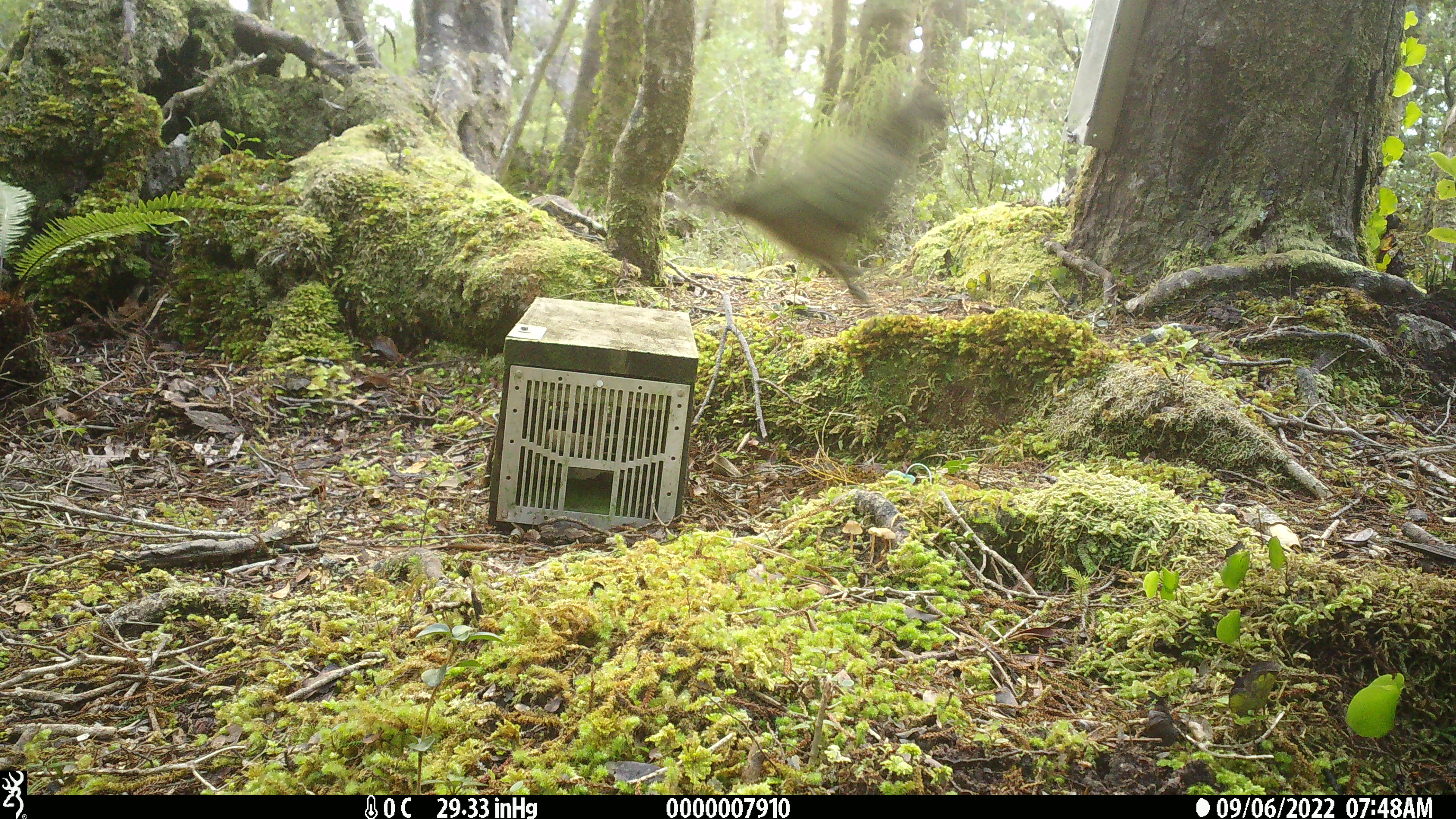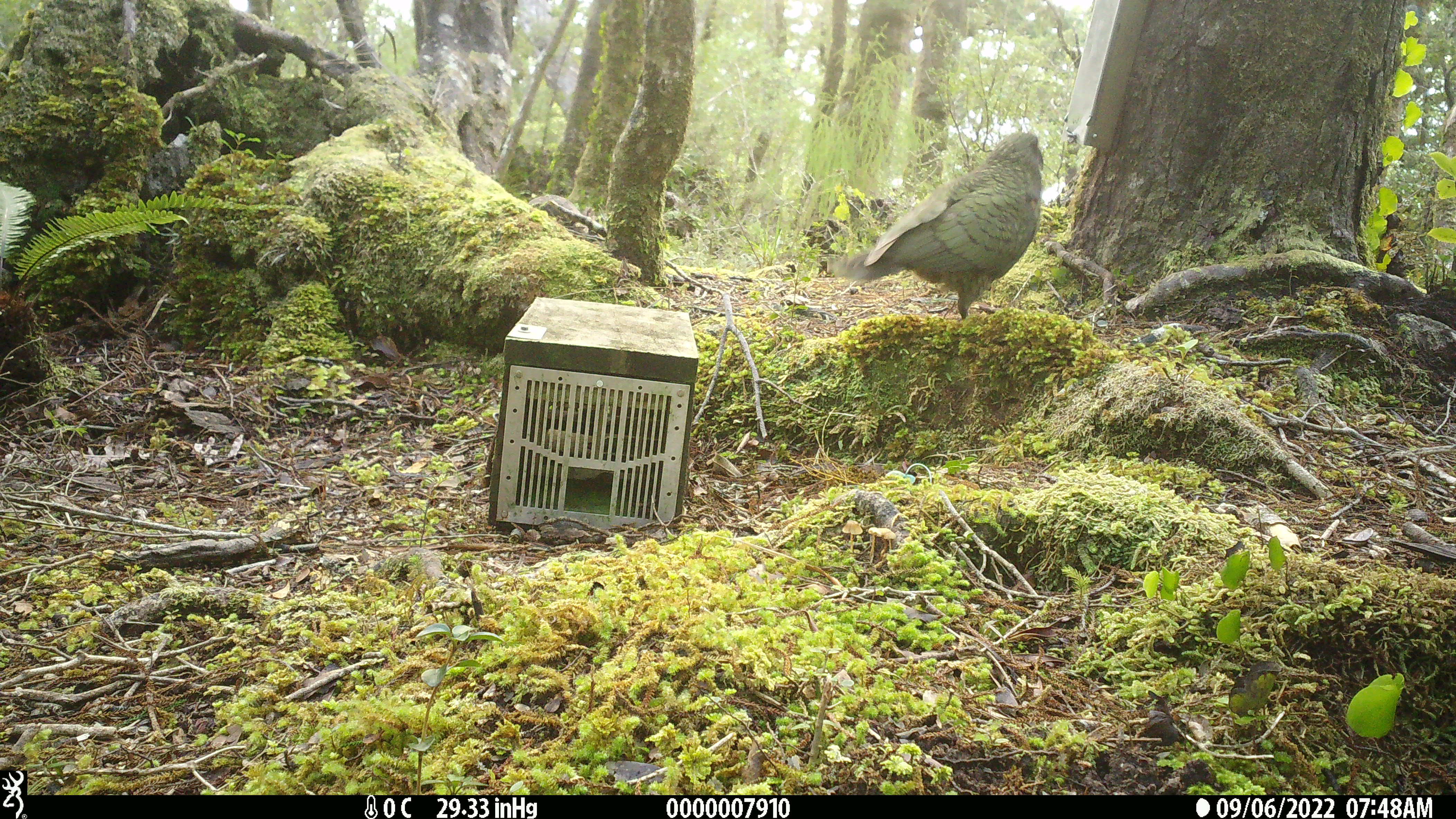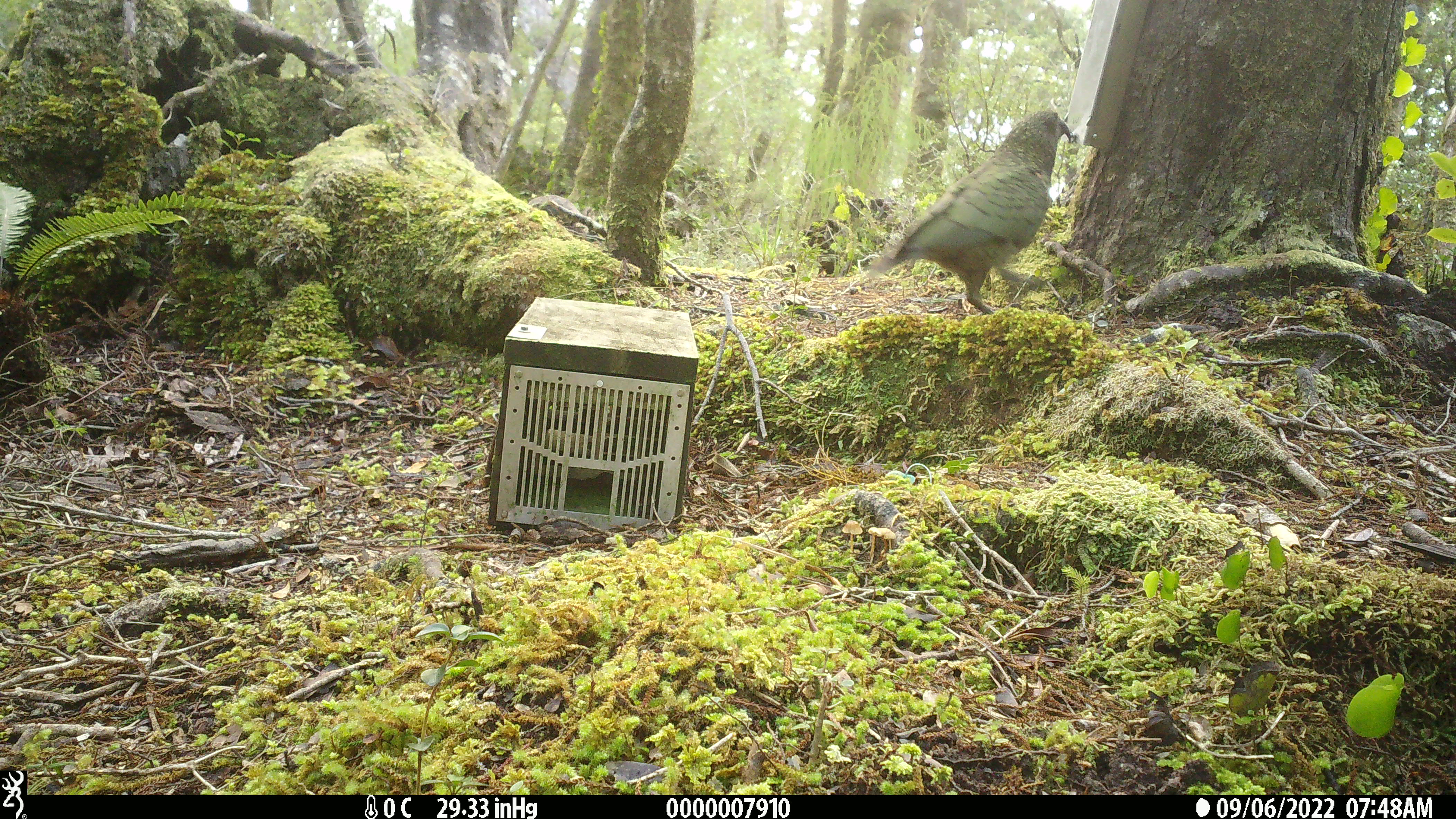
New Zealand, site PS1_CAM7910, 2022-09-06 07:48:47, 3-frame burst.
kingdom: Animalia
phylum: Chordata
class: Aves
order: Psittaciformes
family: Strigopidae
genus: Nestor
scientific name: Nestor notabilis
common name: kea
Kea (Nestor notabilis).